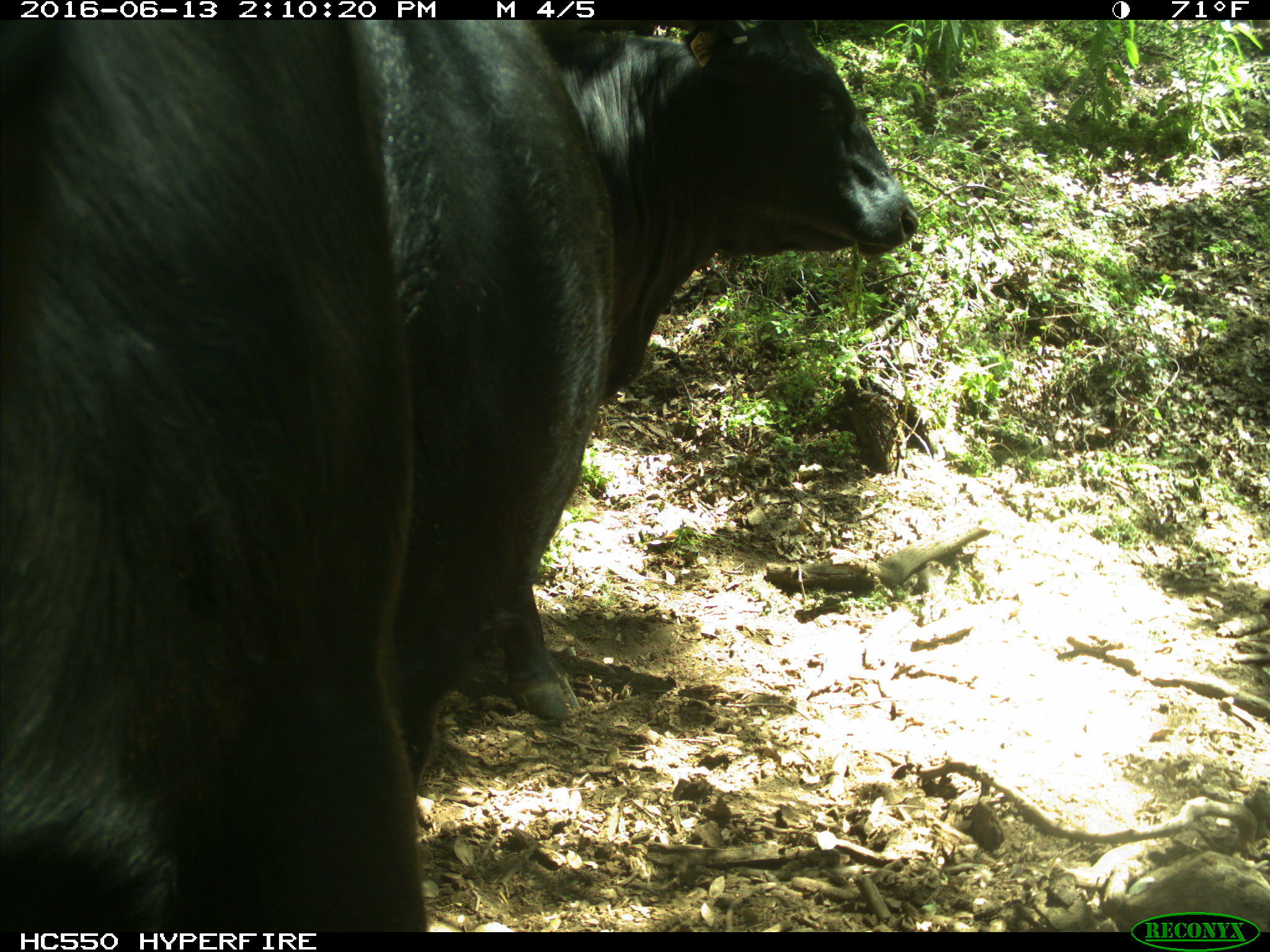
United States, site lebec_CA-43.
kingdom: Animalia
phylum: Chordata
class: Mammalia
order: Artiodactyla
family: Bovidae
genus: Bos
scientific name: Bos taurus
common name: domestic cow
Bos taurus (domestic cow).